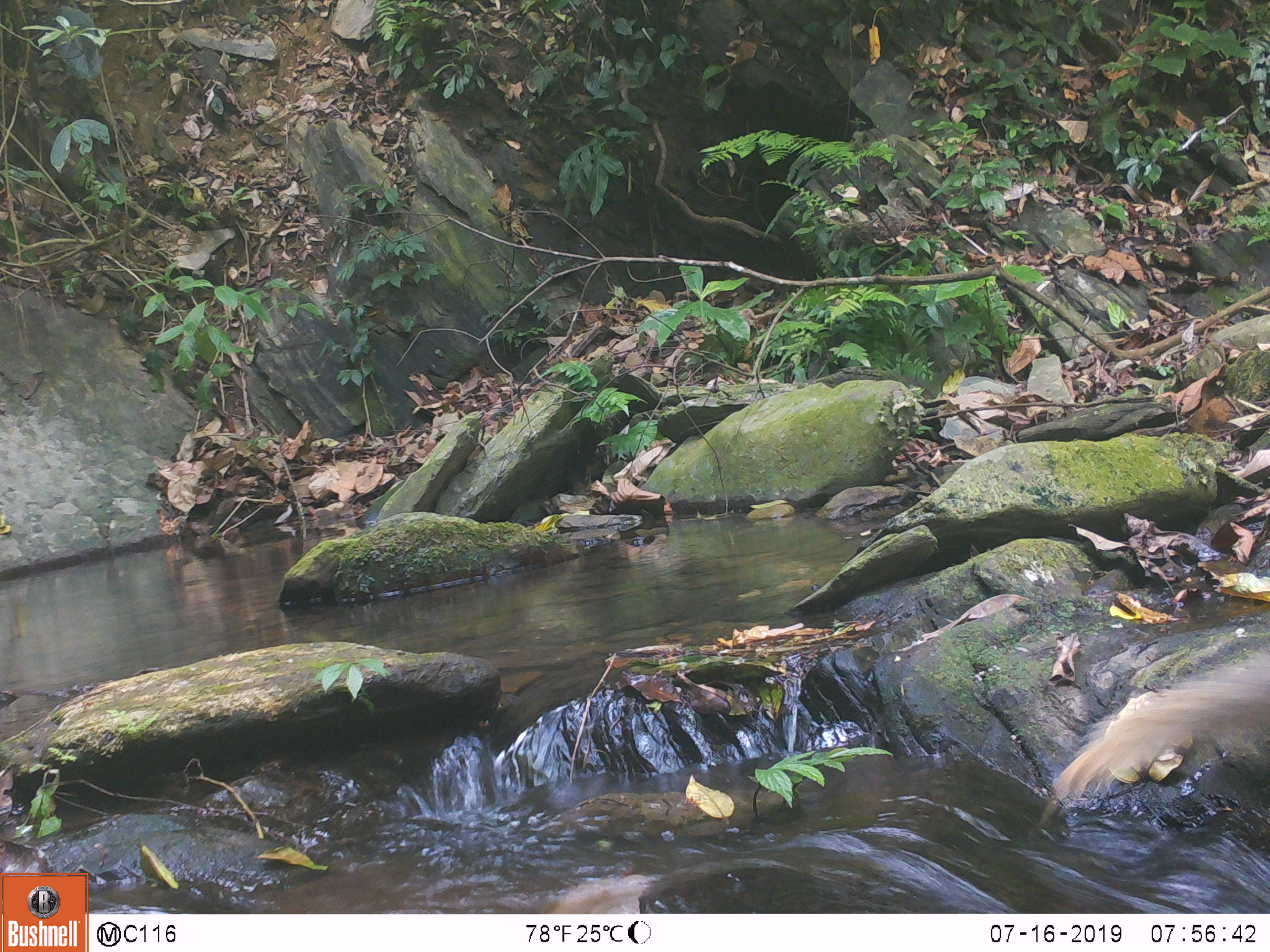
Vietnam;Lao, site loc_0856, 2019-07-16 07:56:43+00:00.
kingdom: Animalia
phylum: Chordata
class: Mammalia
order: Carnivora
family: Herpestidae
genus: Urva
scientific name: Urva urva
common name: crab-eating mongoose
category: crab eating mongoose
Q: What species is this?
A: Crab eating mongoose (crab-eating mongoose) (Urva urva).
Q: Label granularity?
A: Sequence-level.